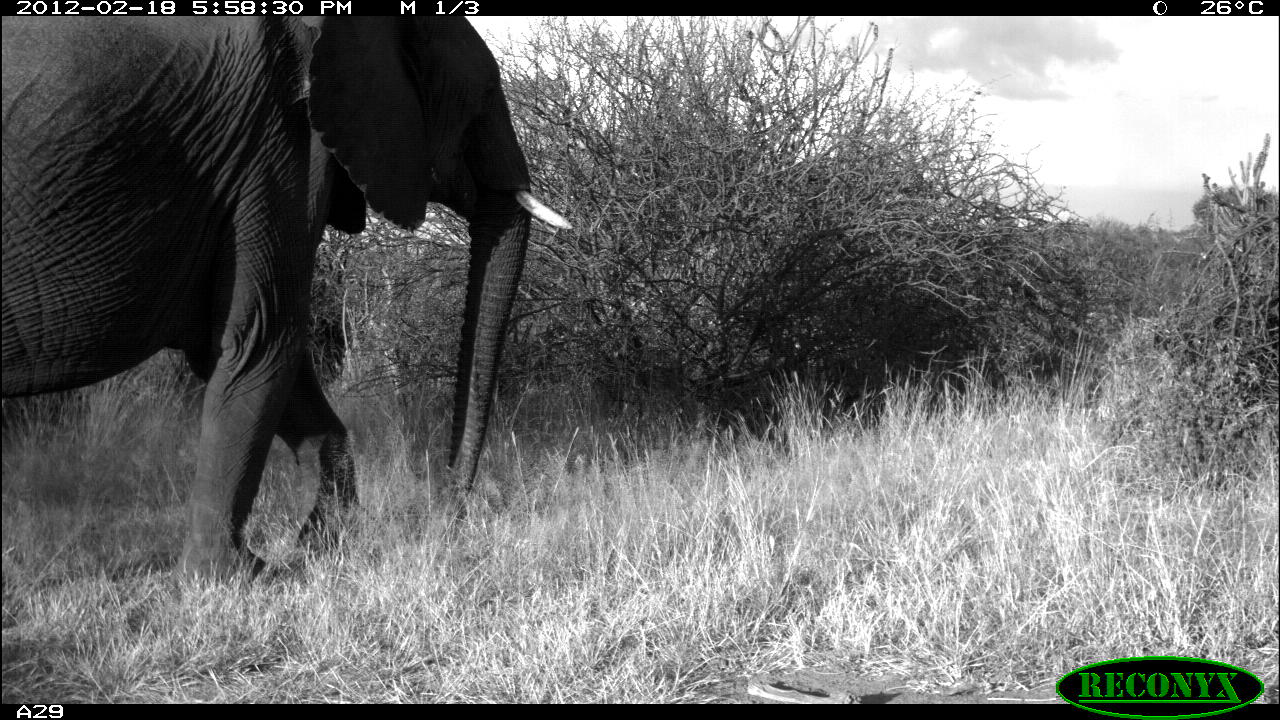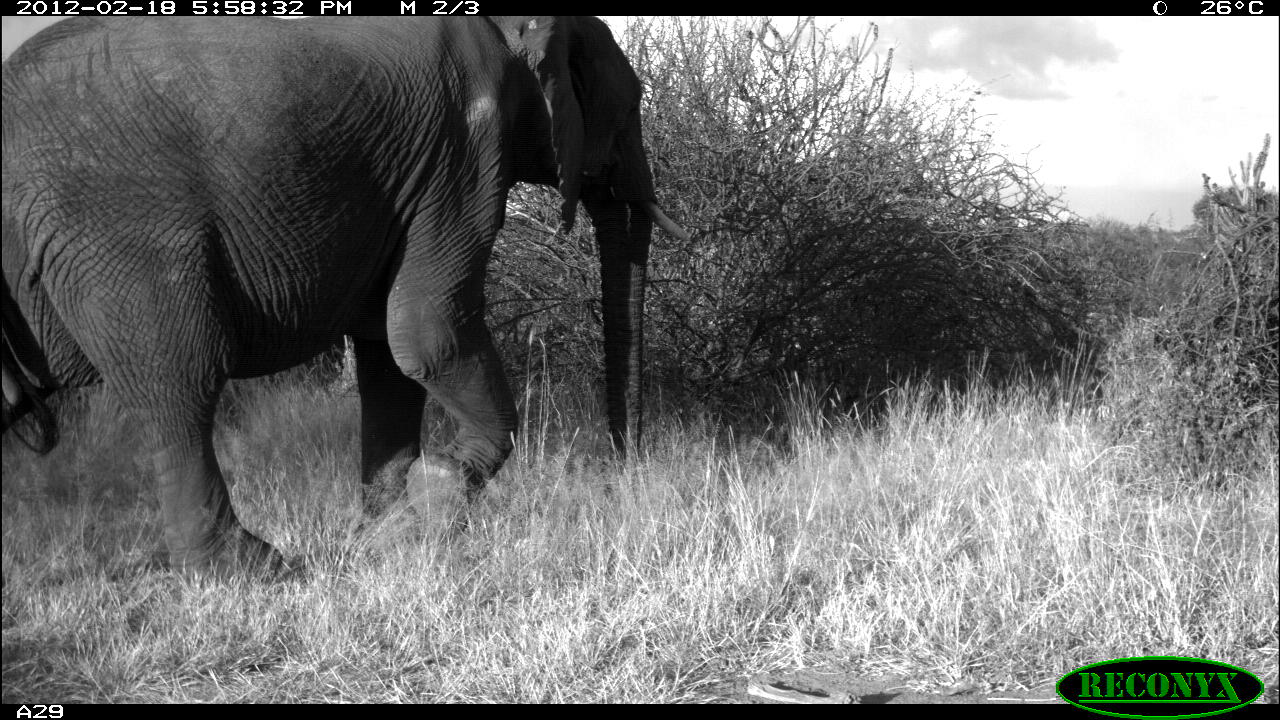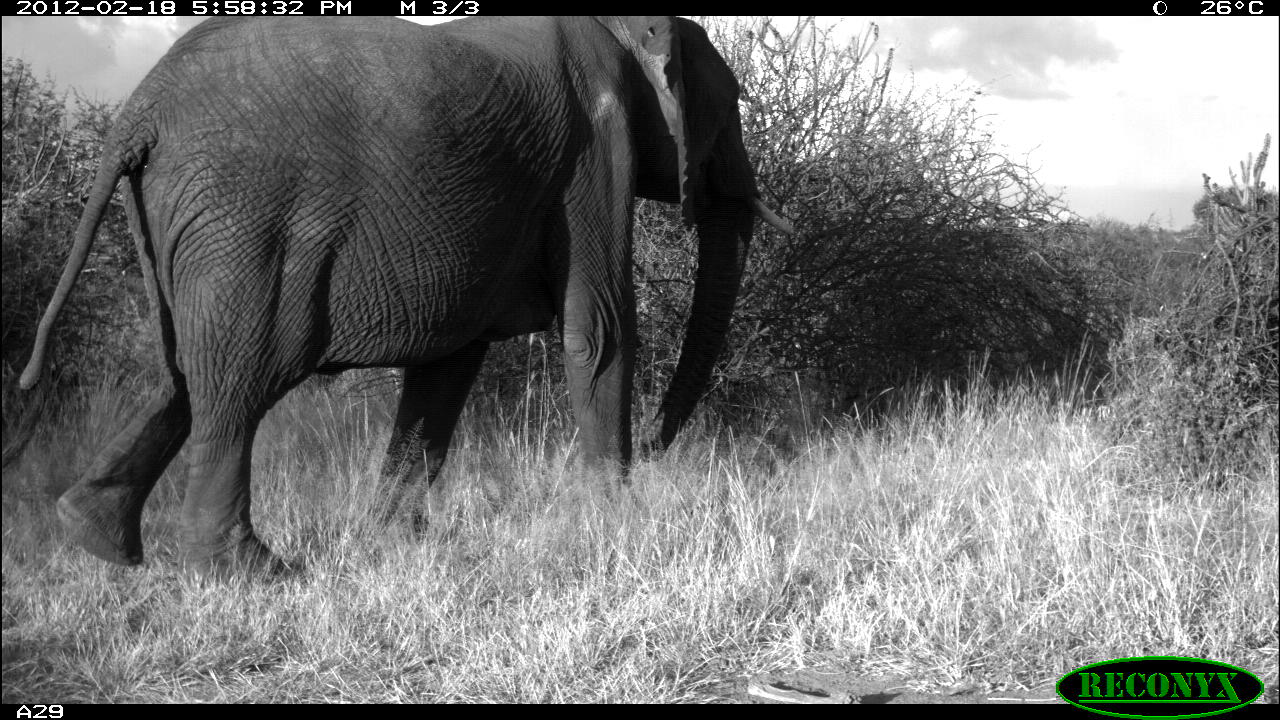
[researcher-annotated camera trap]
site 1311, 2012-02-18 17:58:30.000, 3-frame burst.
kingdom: Animalia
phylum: Chordata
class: Mammalia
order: Proboscidea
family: Elephantidae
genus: Loxodonta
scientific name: Loxodonta africana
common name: african bush elephant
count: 1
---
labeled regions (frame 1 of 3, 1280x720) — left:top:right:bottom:
loxodonta africana: 0:13:571:591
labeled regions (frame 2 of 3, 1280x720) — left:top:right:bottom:
loxodonta africana: 0:16:691:583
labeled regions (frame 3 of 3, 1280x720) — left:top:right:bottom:
loxodonta africana: 0:13:799:573